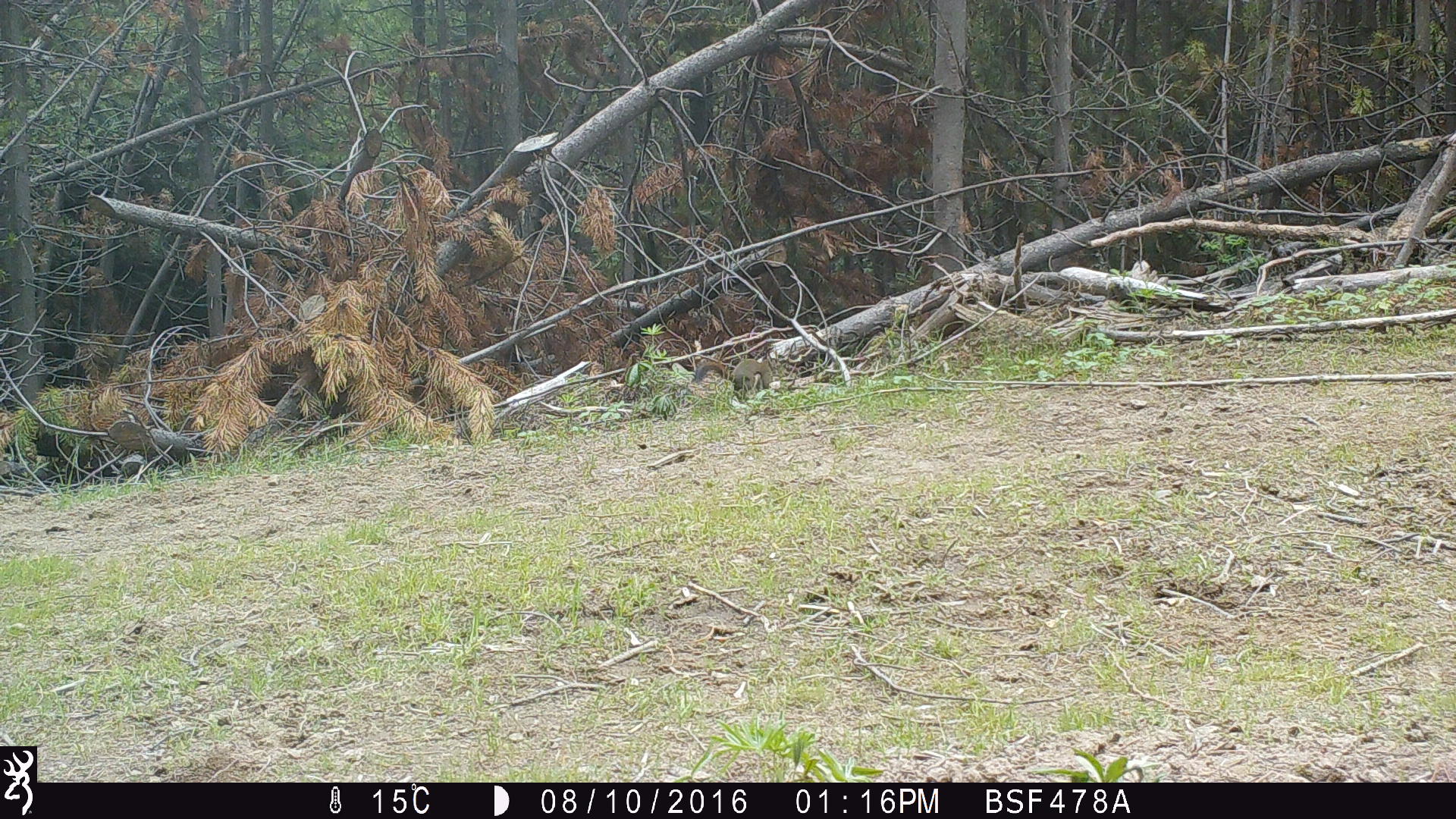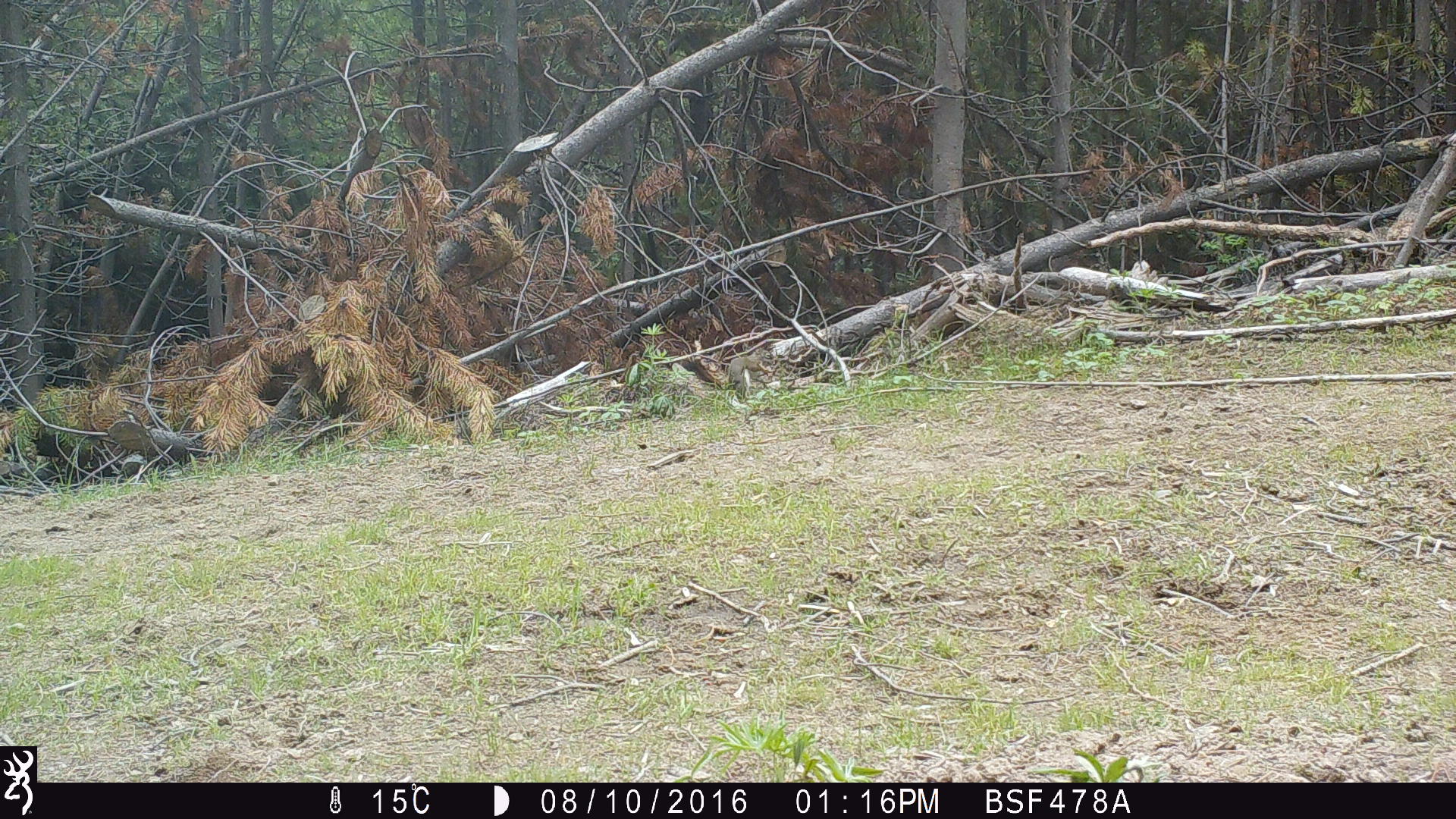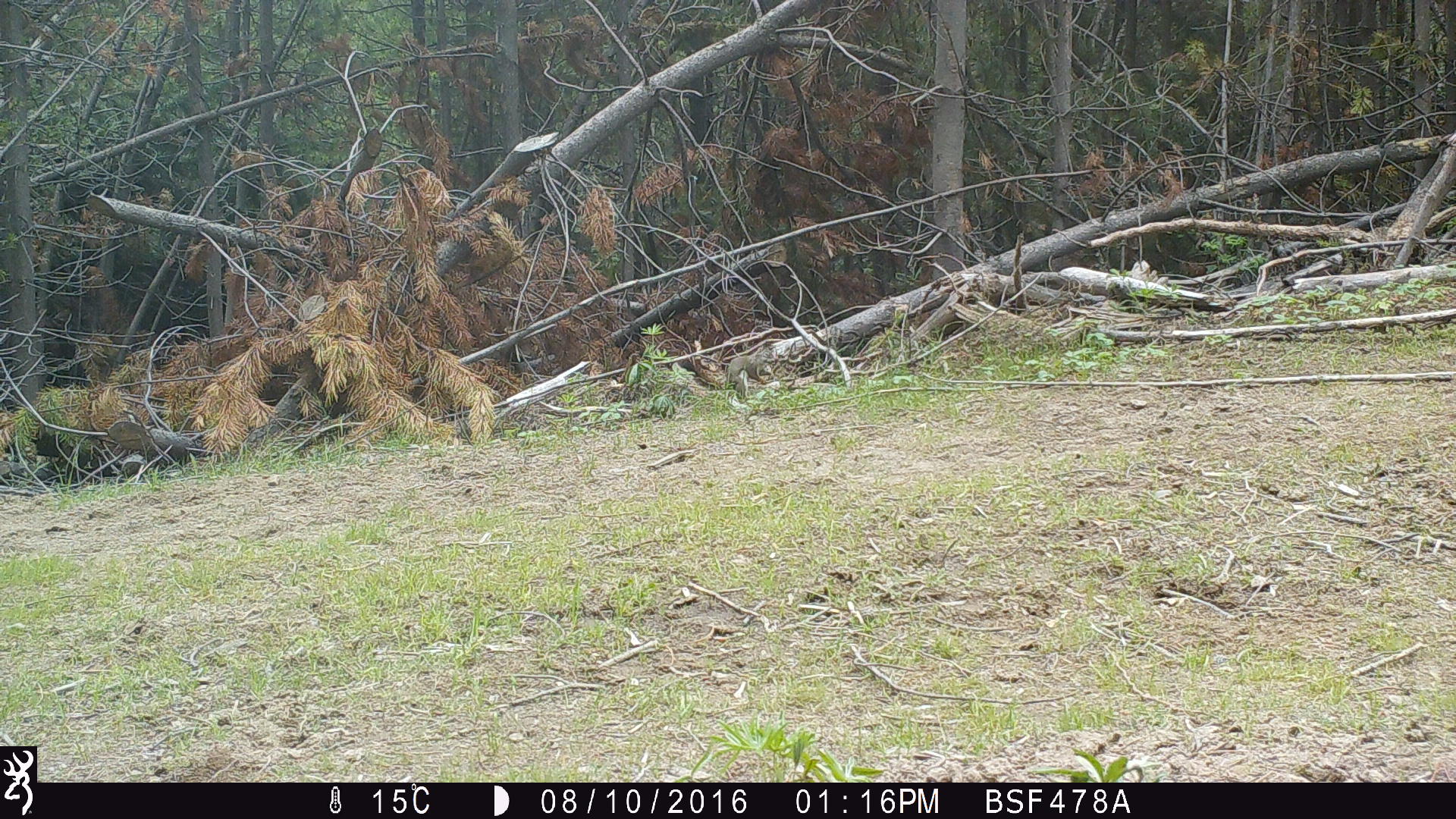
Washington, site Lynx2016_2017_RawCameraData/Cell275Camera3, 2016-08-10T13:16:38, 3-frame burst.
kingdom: Animalia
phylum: Chordata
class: Mammalia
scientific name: Mammalia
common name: small mammal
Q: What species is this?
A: Small mammal (Mammalia).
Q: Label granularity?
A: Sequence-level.